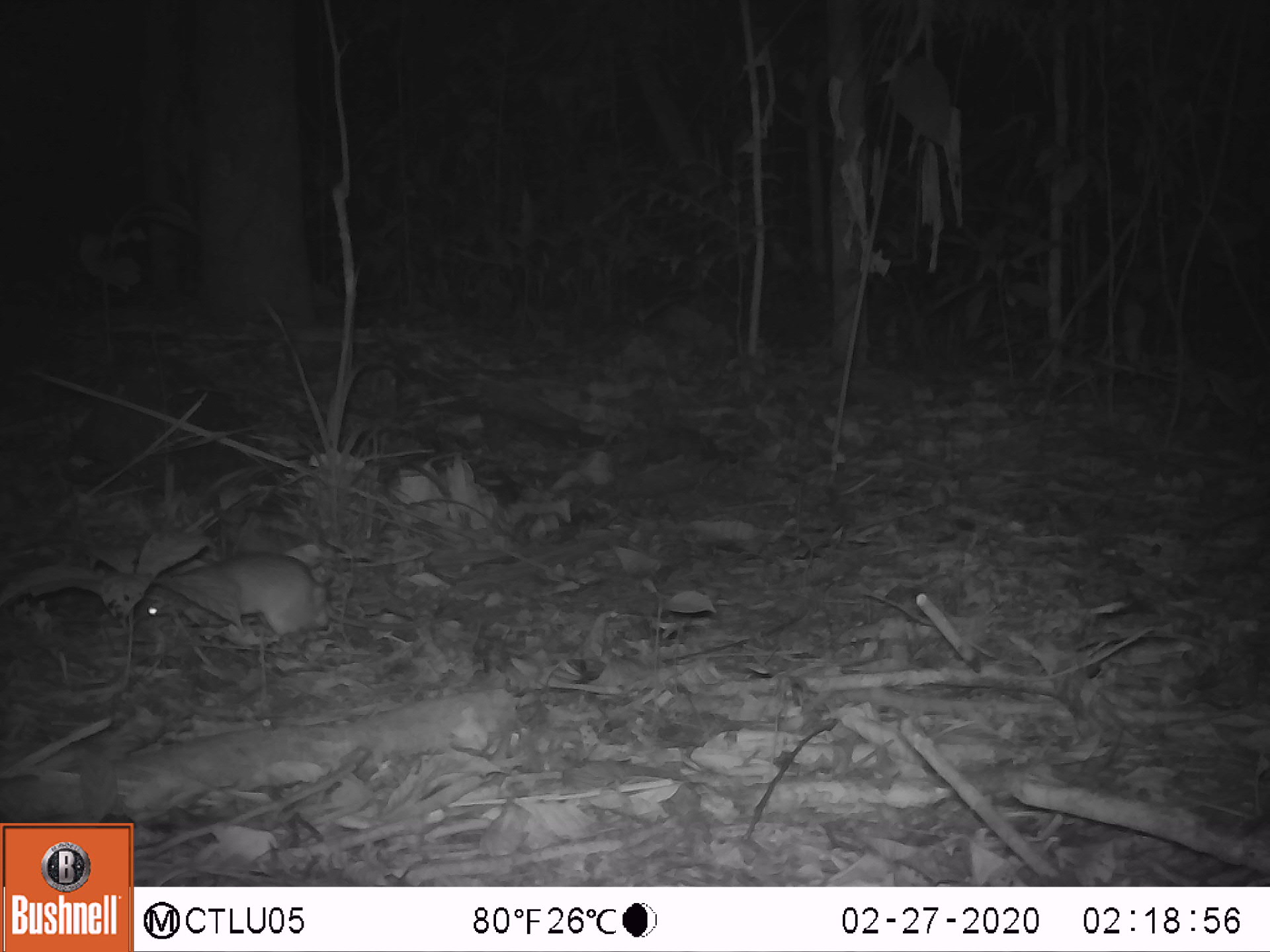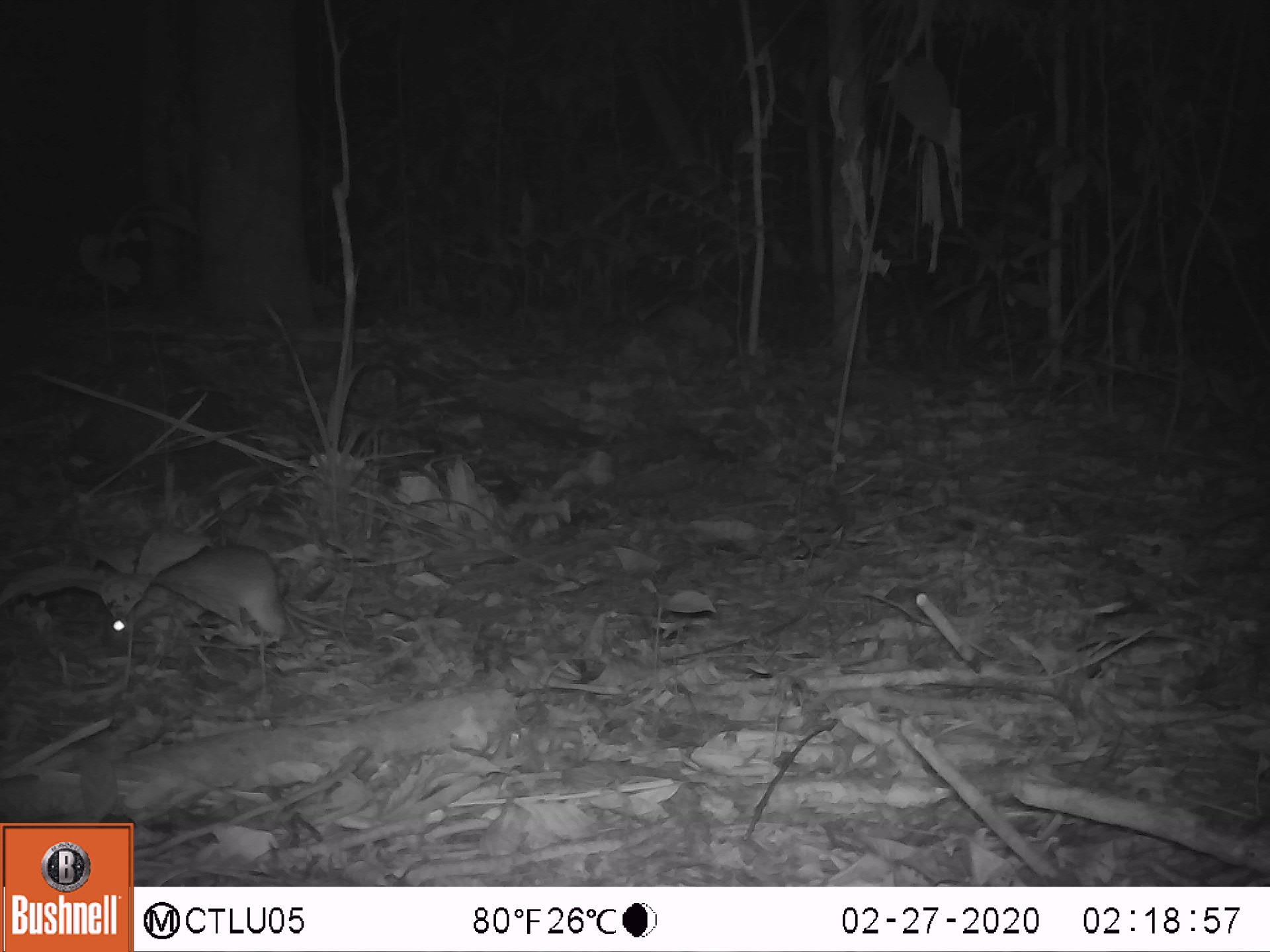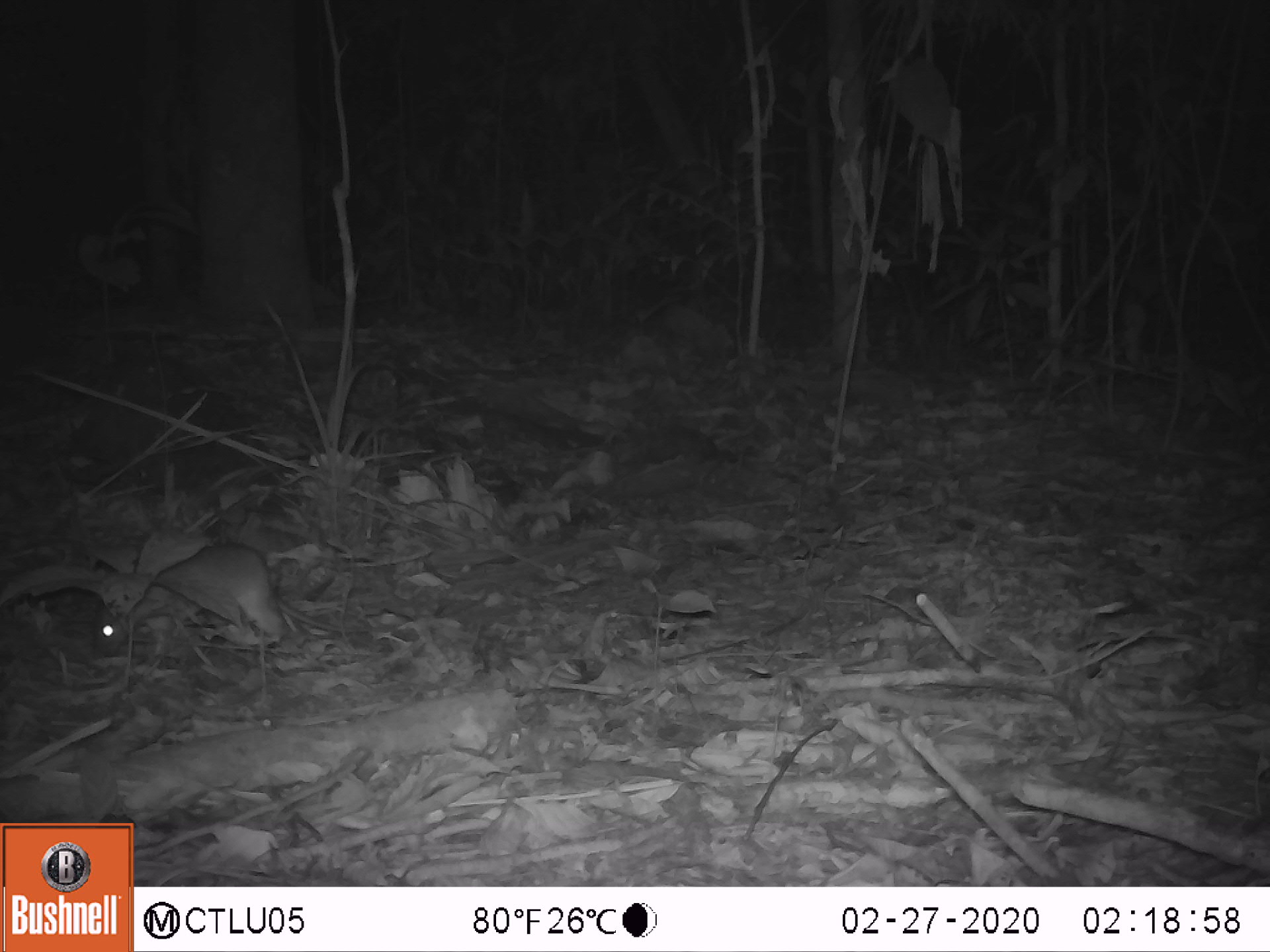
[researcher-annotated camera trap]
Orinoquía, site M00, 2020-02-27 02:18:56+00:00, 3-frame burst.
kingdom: Animalia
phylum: Chordata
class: Mammalia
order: Rodentia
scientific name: Rodentia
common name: rodent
Rodent (Rodentia).